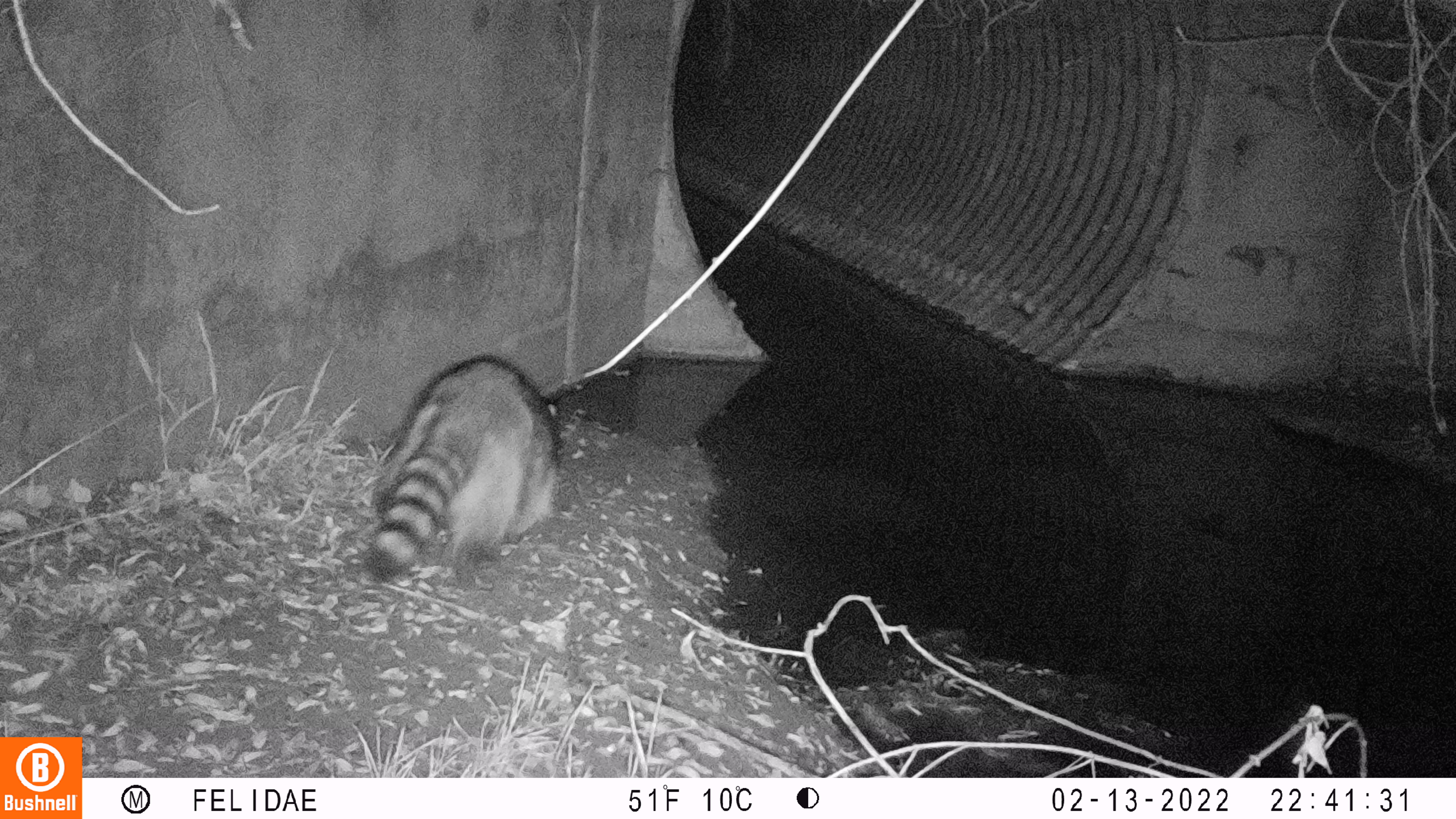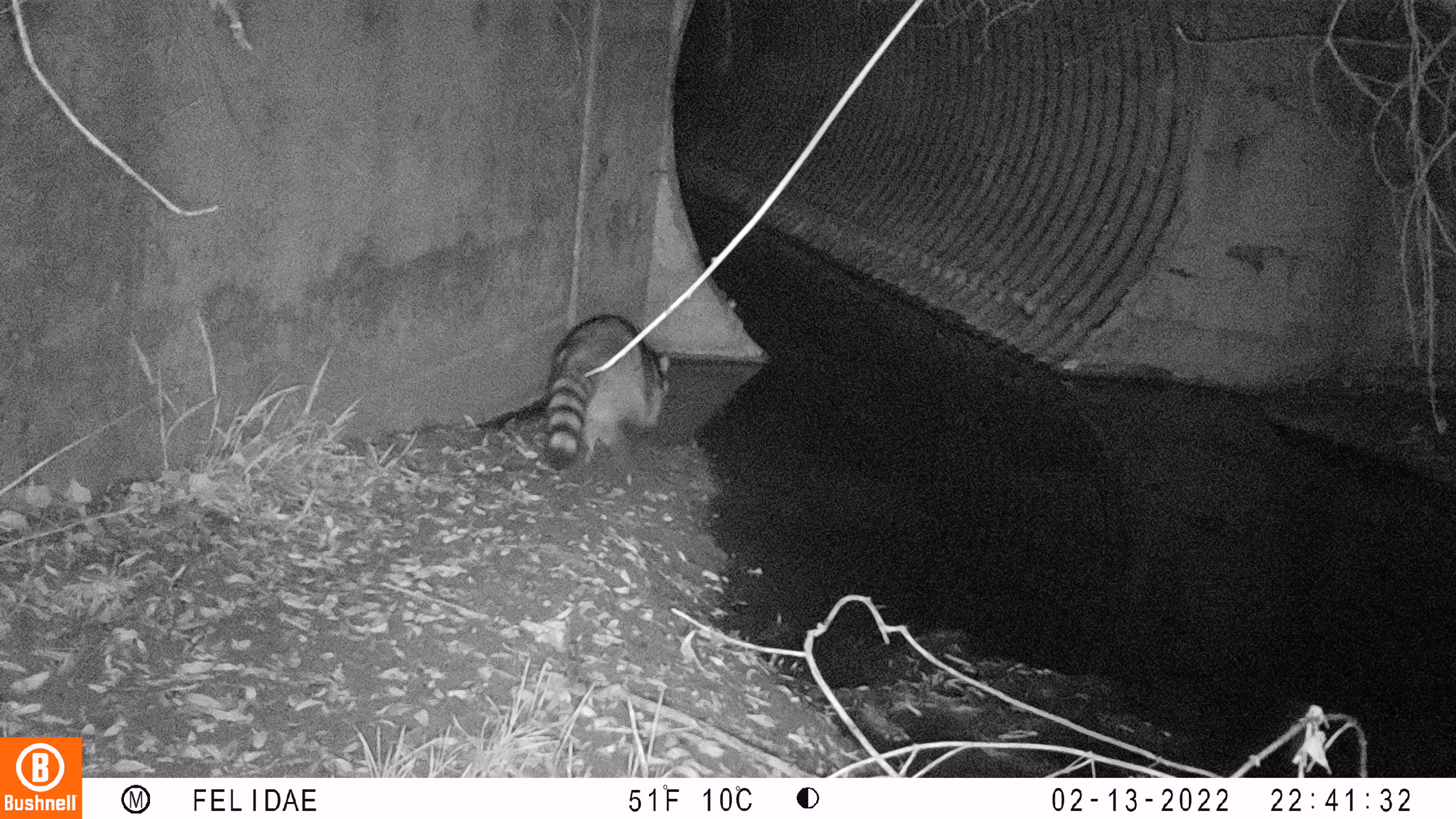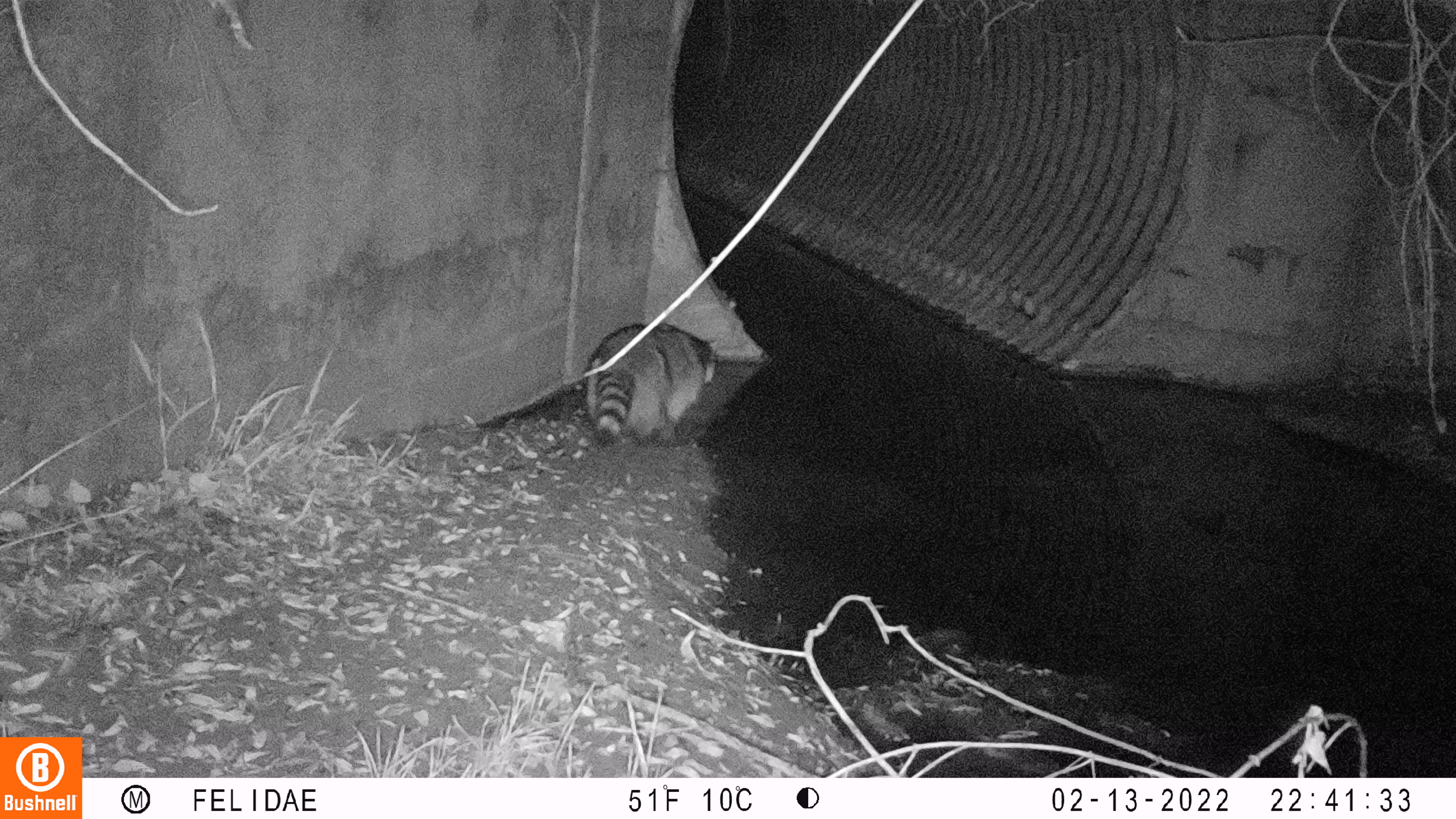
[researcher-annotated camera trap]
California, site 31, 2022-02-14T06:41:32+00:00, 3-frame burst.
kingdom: Animalia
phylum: Chordata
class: Mammalia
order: Carnivora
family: Procyonidae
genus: Procyon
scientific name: Procyon lotor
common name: raccoon